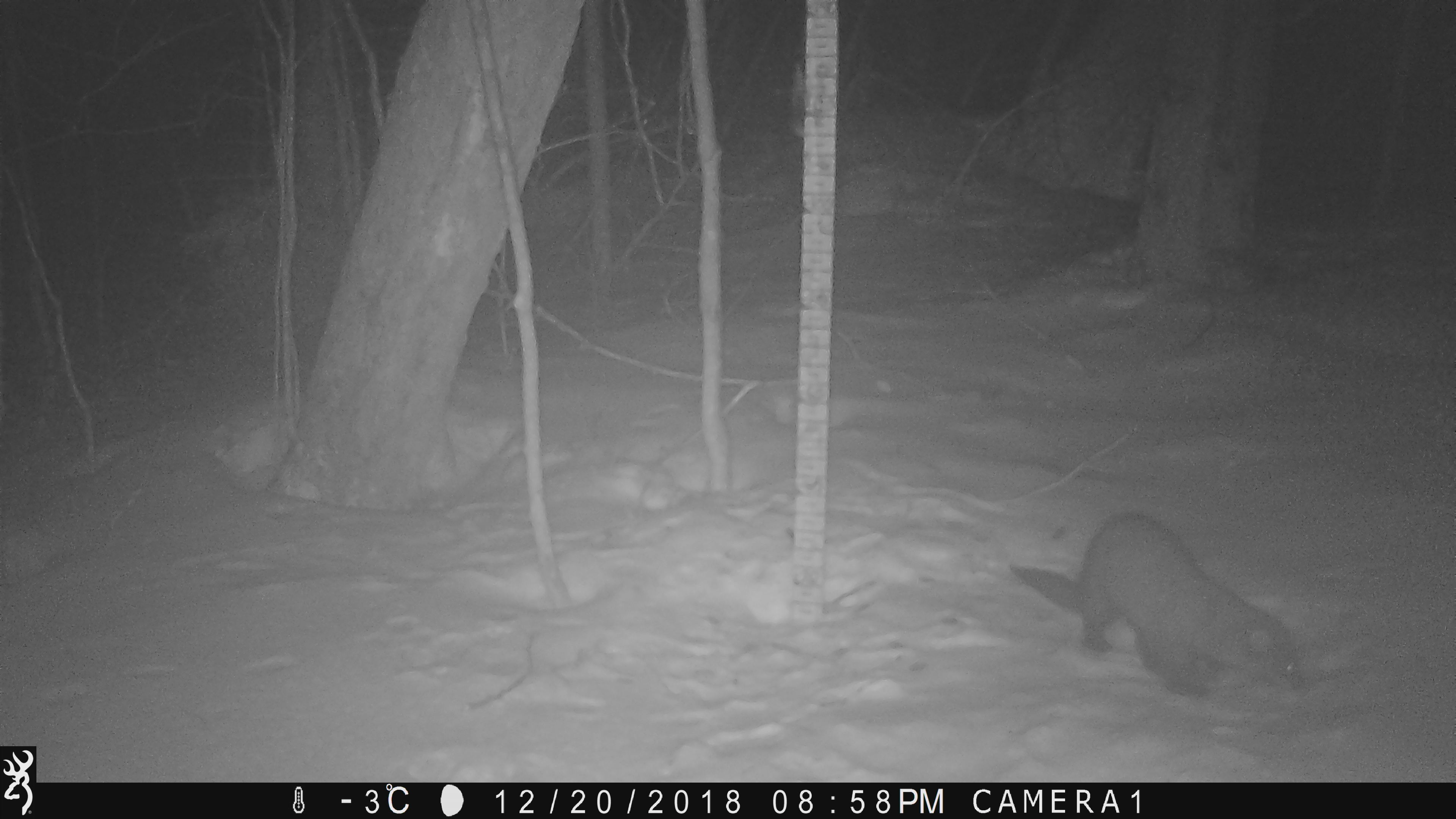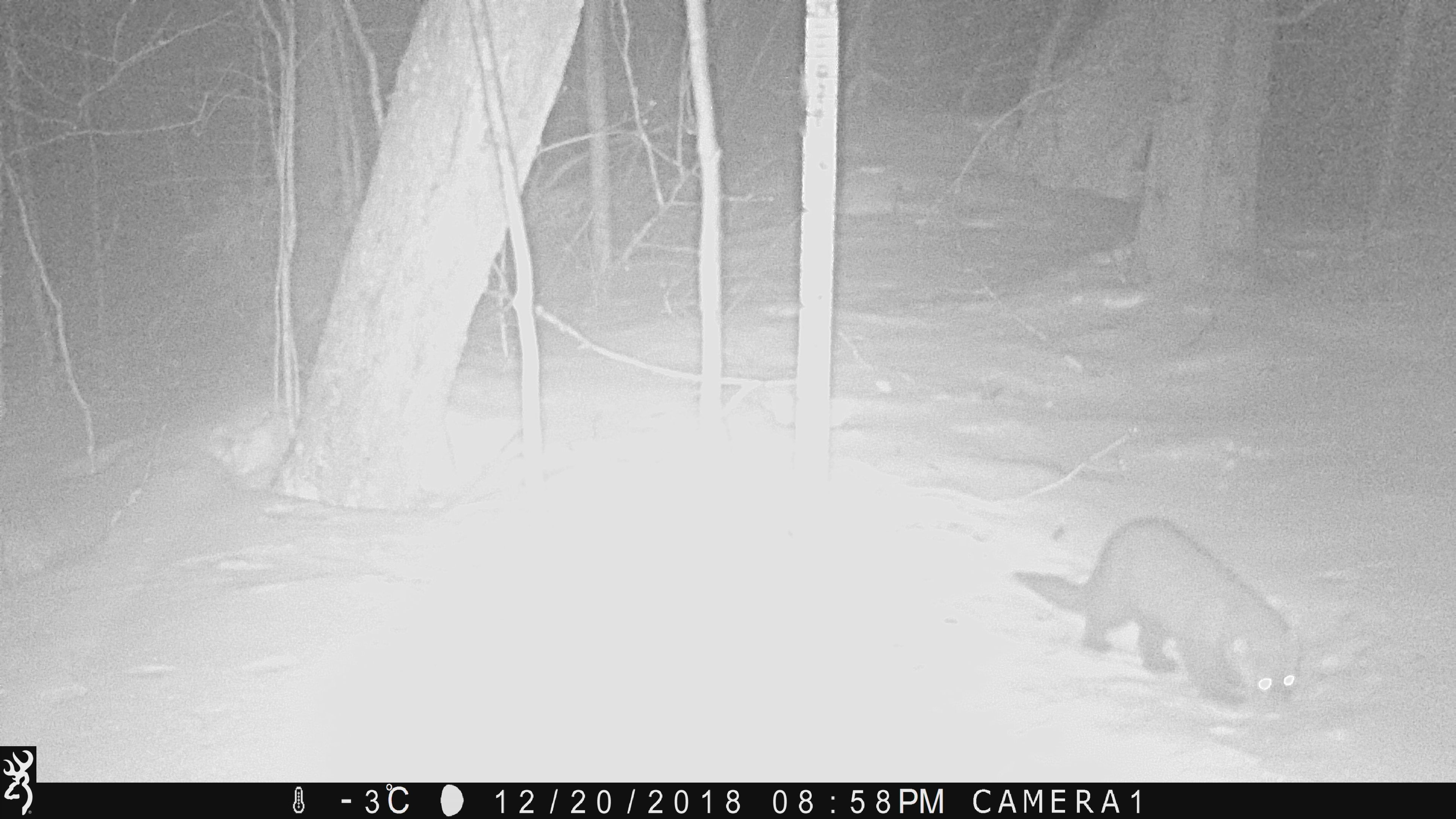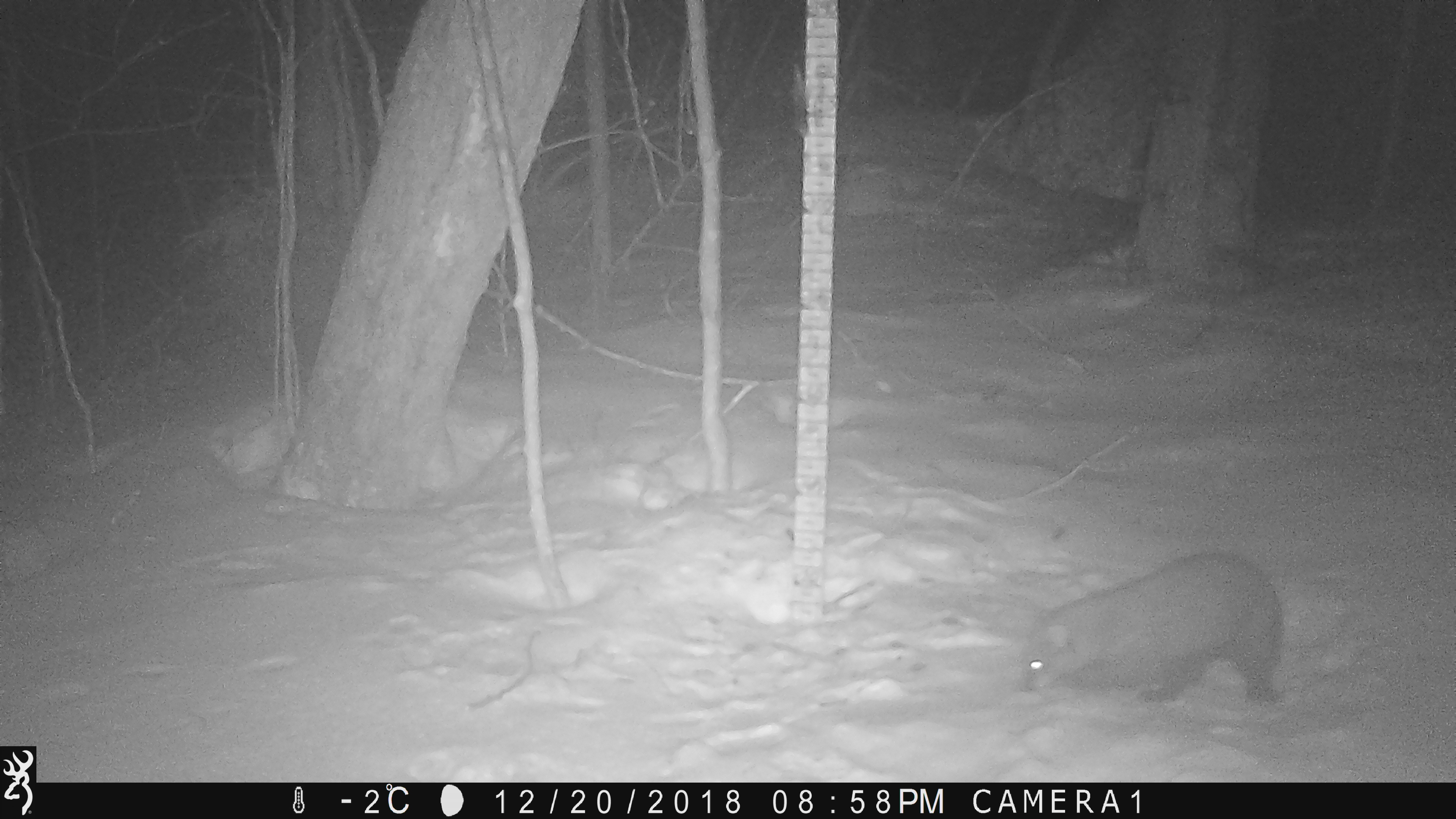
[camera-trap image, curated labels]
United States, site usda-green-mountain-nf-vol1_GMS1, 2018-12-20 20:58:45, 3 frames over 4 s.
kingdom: Animalia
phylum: Chordata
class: Mammalia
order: Carnivora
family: Mustelidae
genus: Pekania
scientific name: Pekania pennanti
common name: fisher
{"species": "fisher (Pekania pennanti)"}